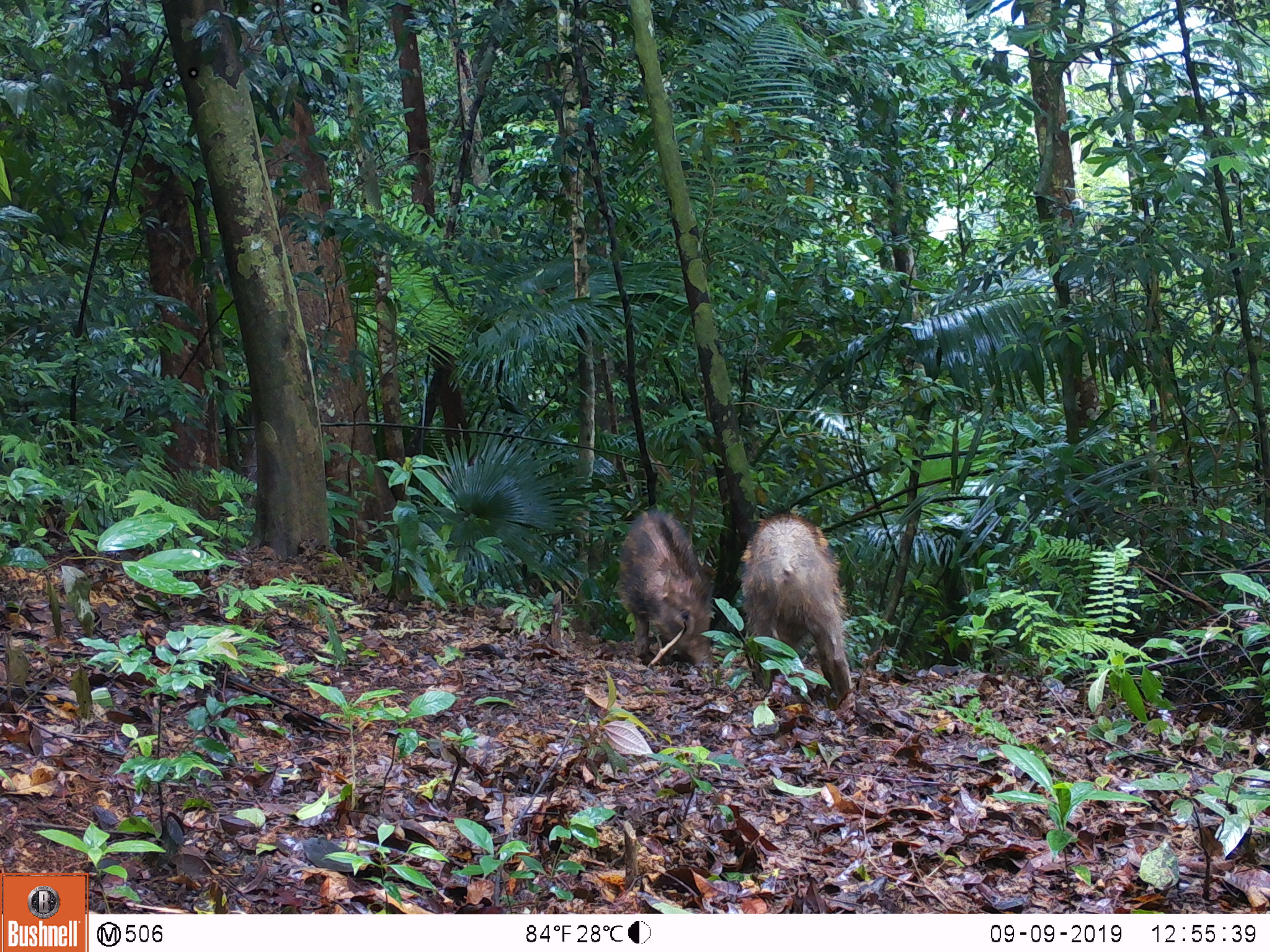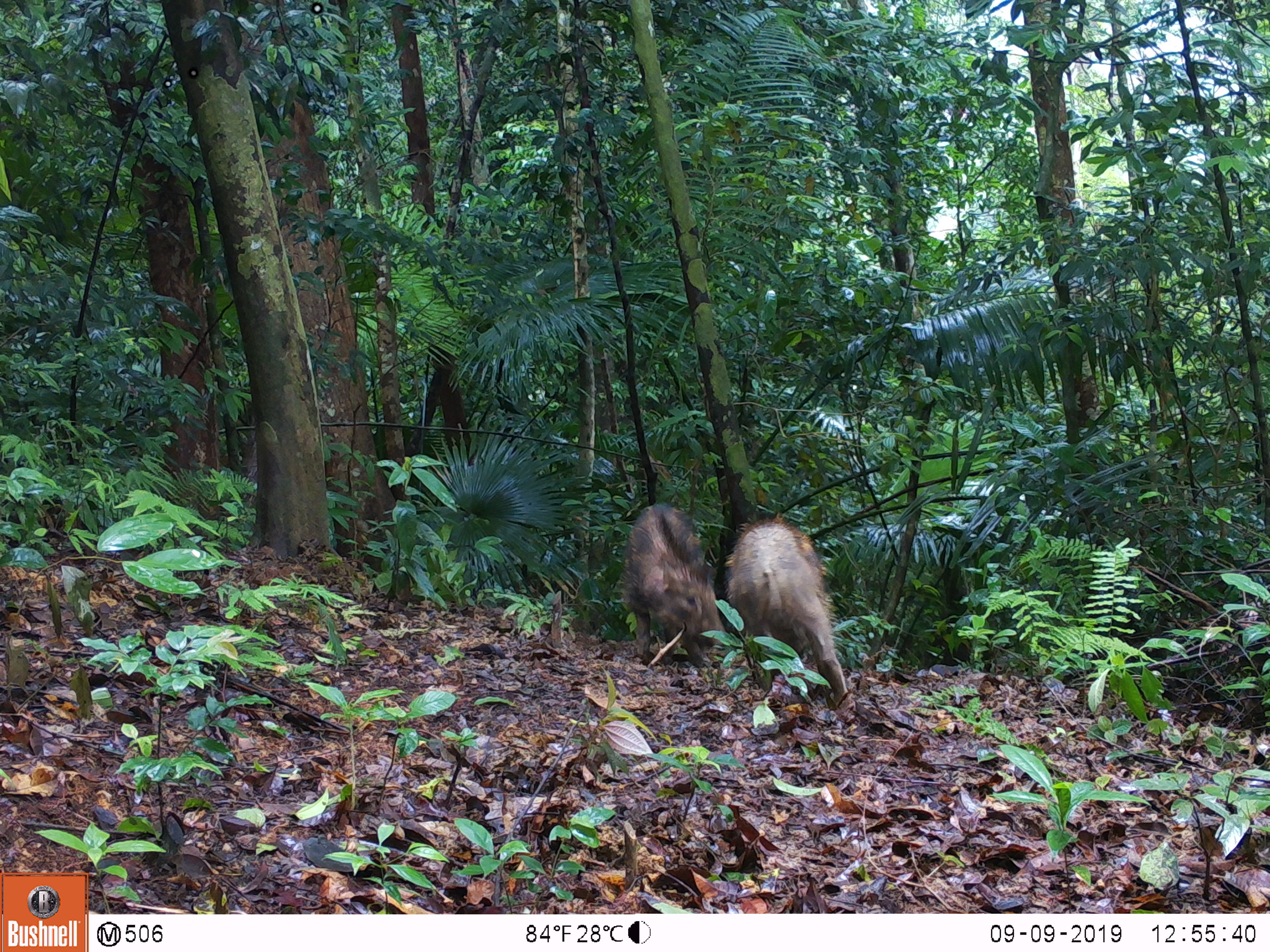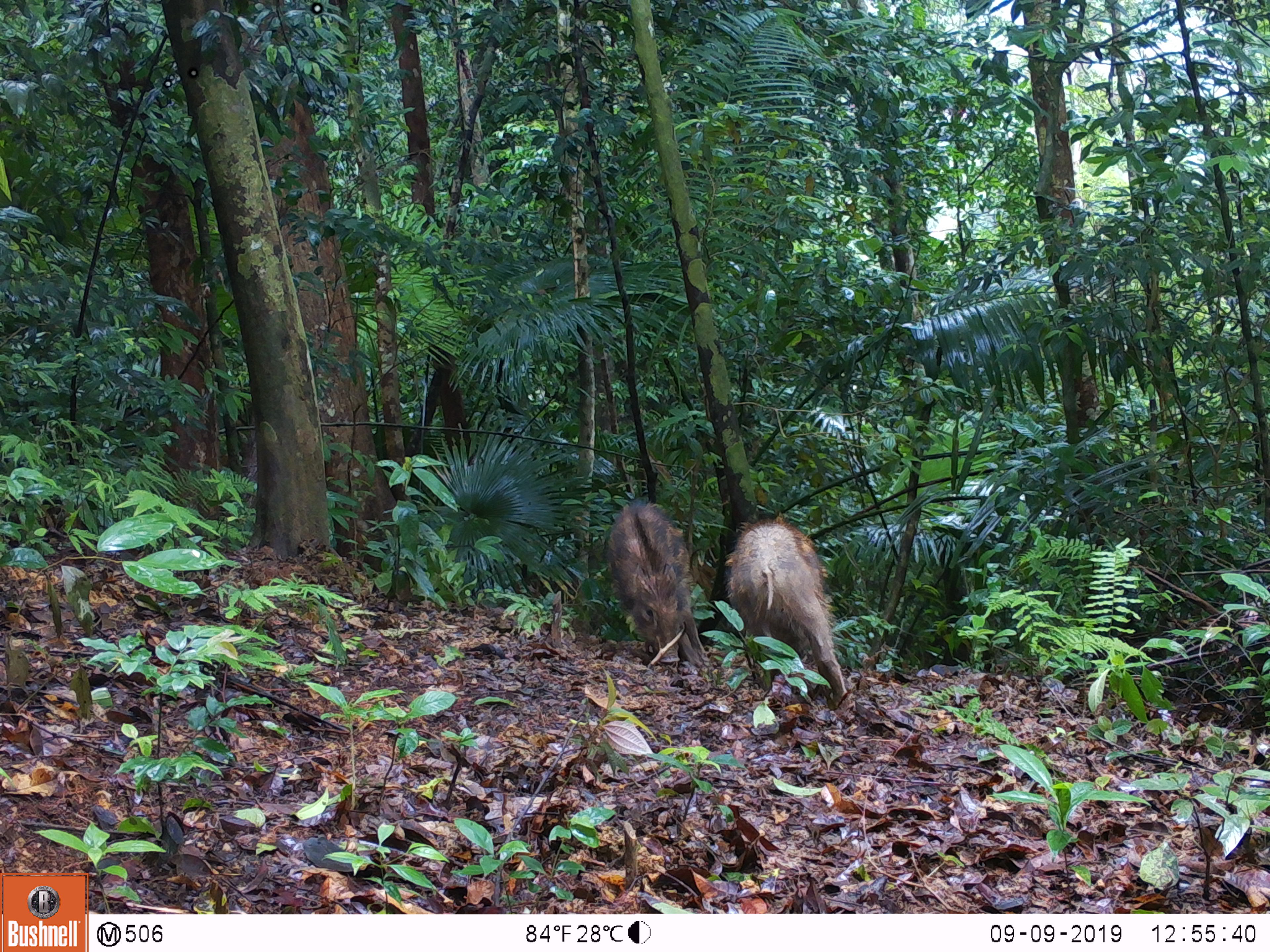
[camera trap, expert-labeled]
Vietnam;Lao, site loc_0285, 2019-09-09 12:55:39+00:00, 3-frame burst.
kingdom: Animalia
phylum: Chordata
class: Mammalia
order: Artiodactyla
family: Suidae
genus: Sus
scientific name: Sus scrofa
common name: eurasian wild pig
Eurasian wild pig (Sus scrofa). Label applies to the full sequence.